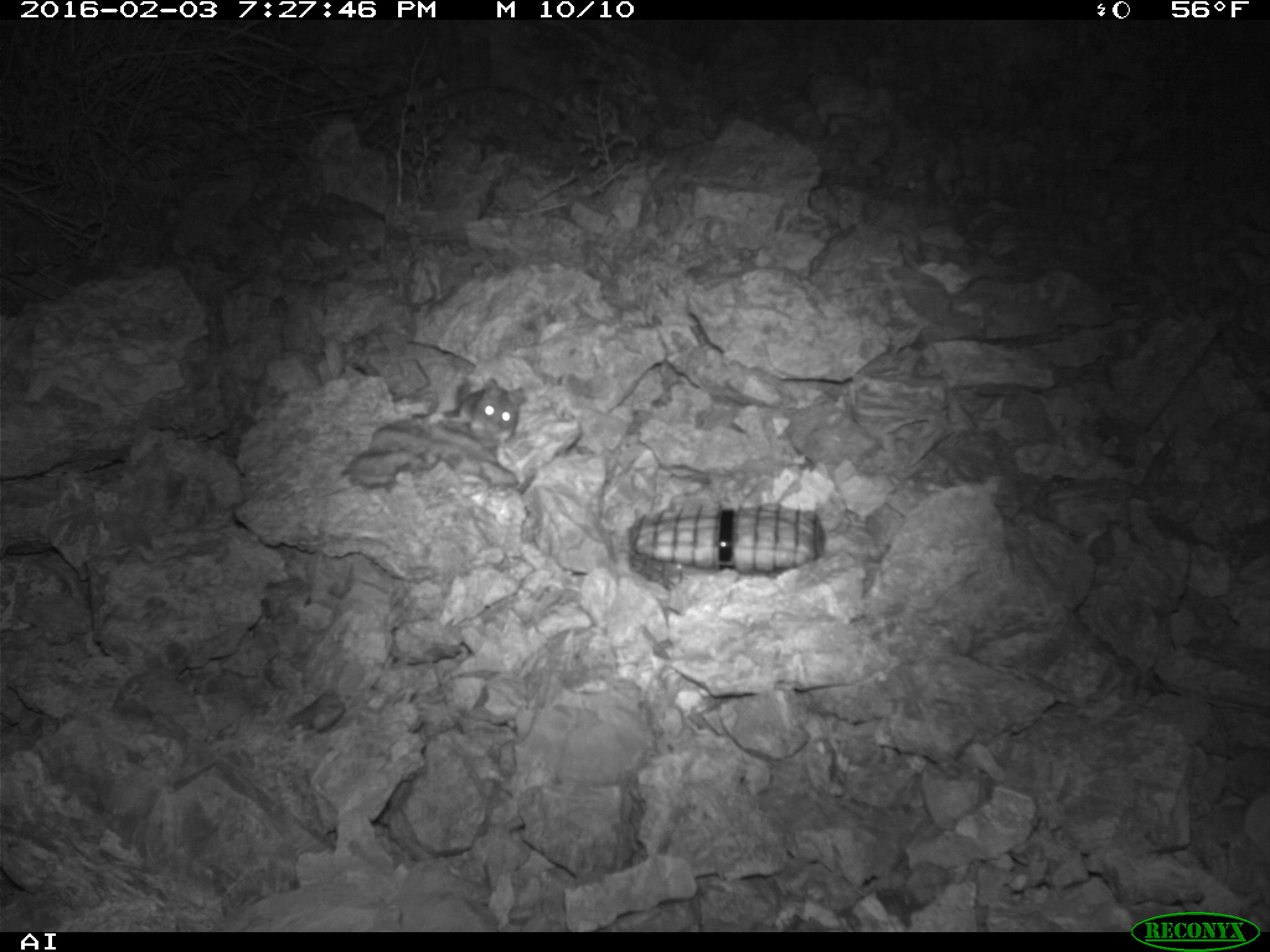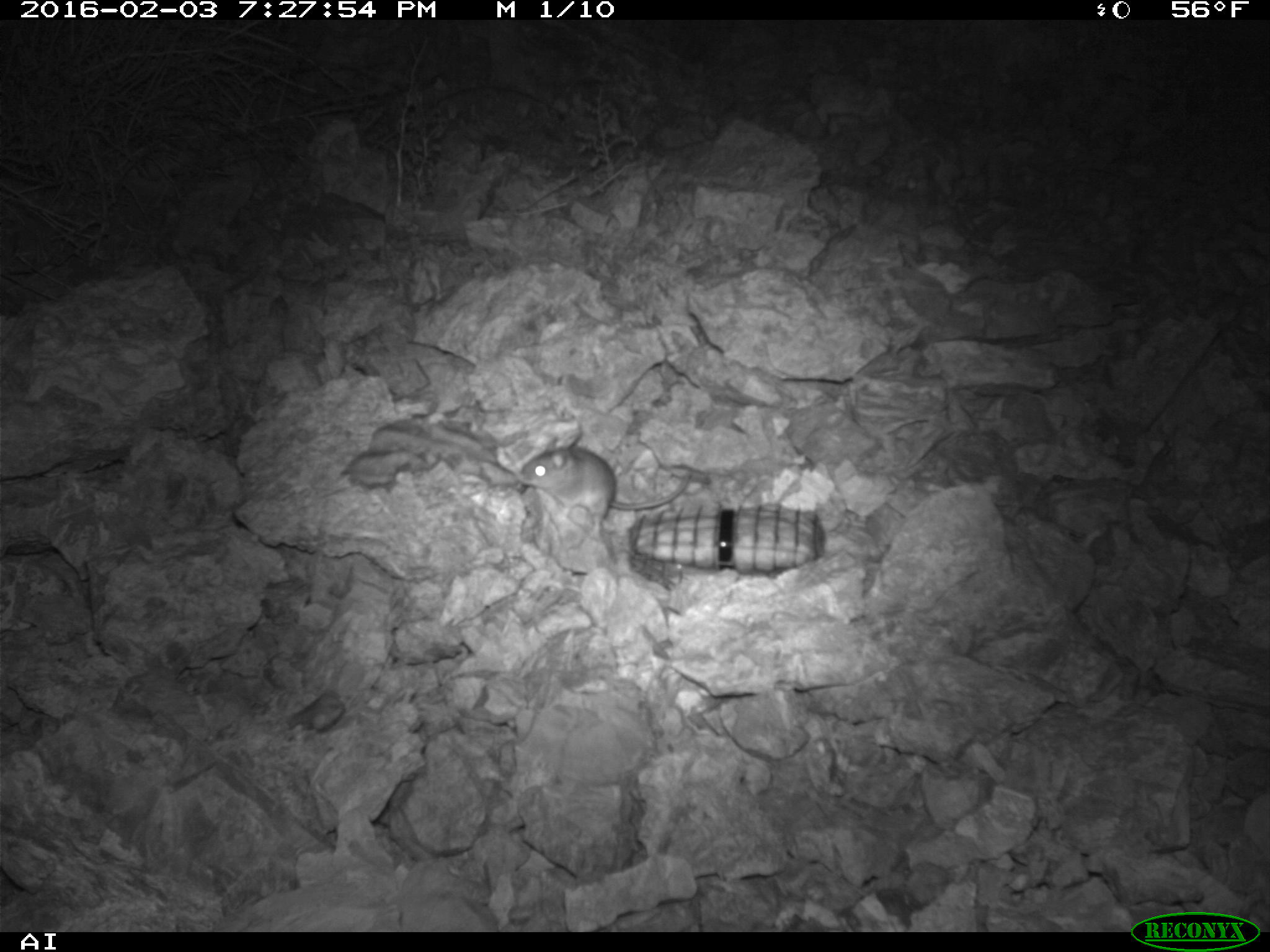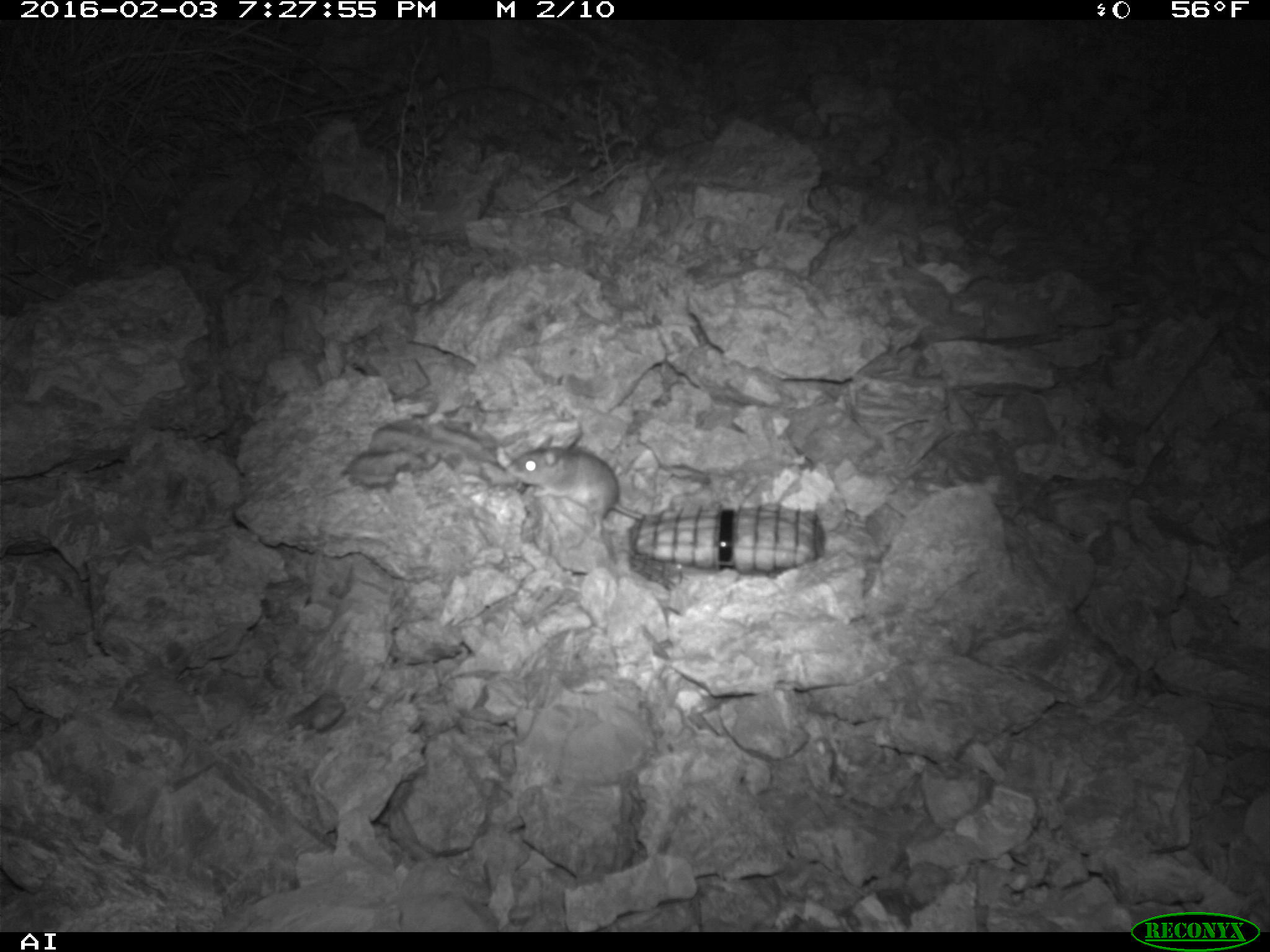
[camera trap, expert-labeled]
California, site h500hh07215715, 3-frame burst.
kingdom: Animalia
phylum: Chordata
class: Mammalia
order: Rodentia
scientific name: Rodentia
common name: rodent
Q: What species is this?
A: Rodent (Rodentia).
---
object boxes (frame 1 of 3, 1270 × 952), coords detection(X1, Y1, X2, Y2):
rodent: detection(447, 378, 526, 446)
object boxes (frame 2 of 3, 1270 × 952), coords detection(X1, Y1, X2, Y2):
rodent: detection(515, 428, 693, 540)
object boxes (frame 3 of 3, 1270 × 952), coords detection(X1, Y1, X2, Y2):
rodent: detection(507, 436, 644, 540)